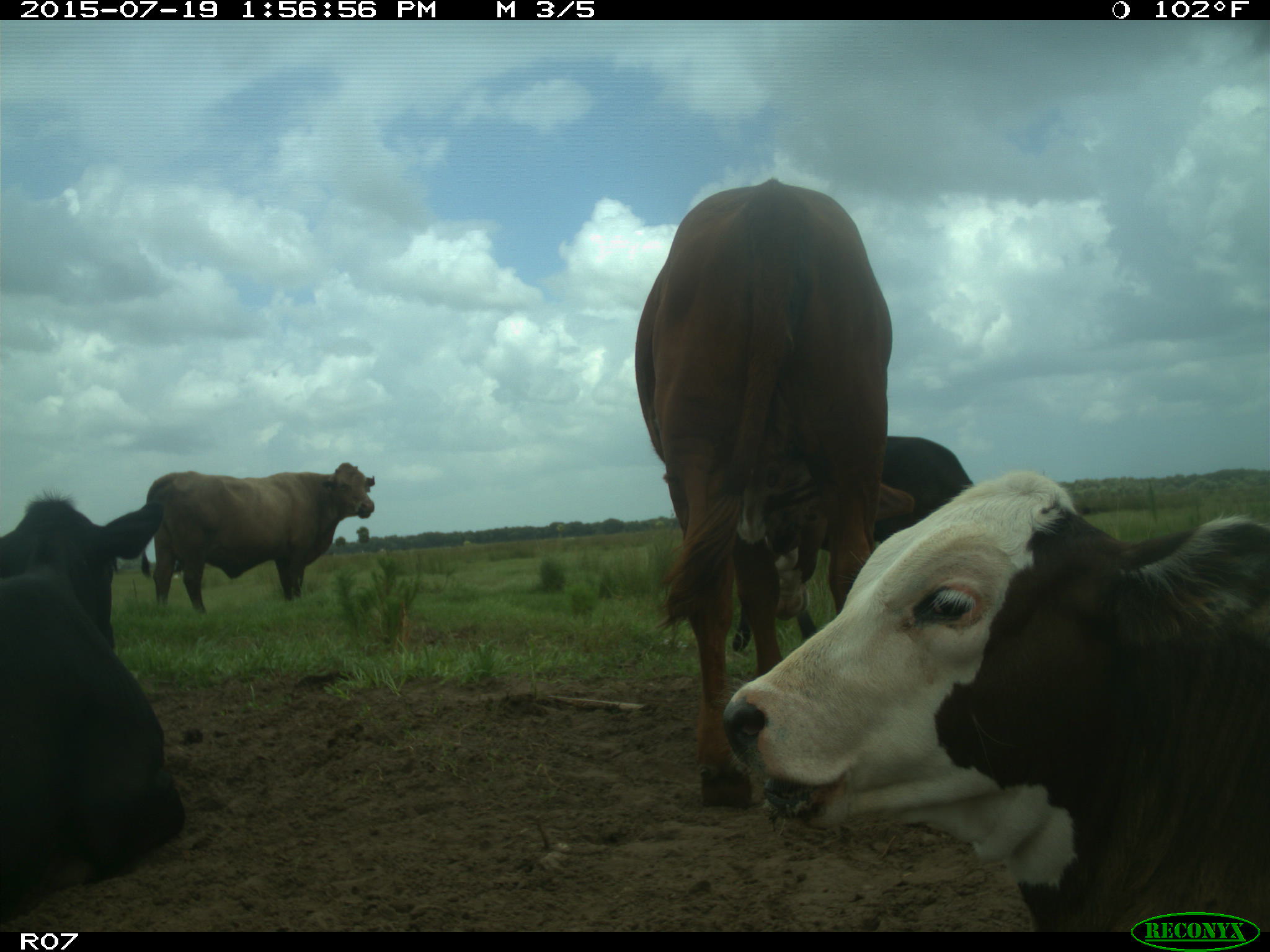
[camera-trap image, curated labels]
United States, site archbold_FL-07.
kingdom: Animalia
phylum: Chordata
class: Mammalia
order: Artiodactyla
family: Bovidae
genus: Bos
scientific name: Bos taurus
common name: domestic cow